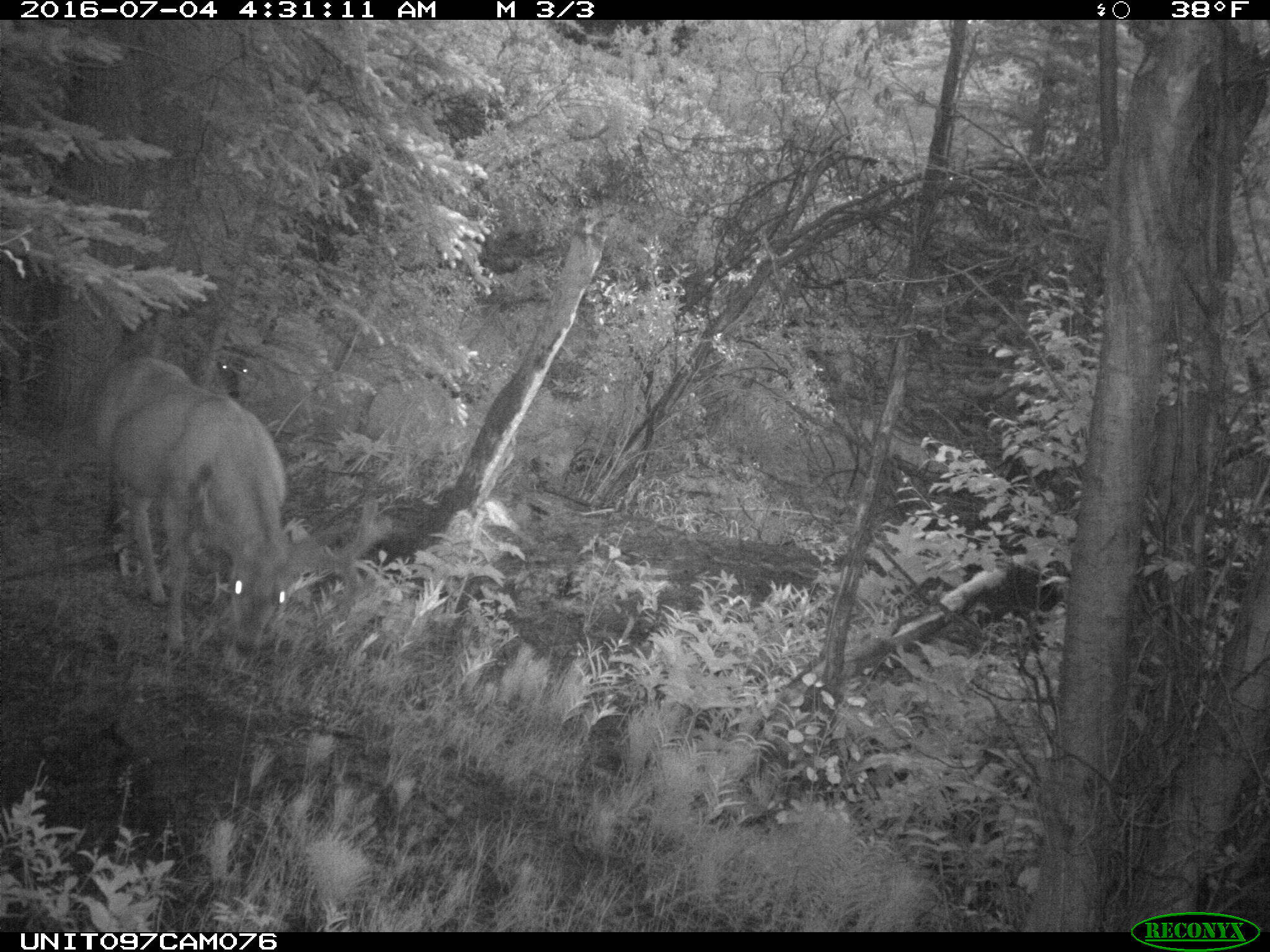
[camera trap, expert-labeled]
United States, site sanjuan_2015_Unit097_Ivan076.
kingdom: Animalia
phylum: Chordata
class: Mammalia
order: Artiodactyla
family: Cervidae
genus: Odocoileus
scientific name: Odocoileus hemionus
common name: mule deer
Odocoileus hemionus (mule deer).